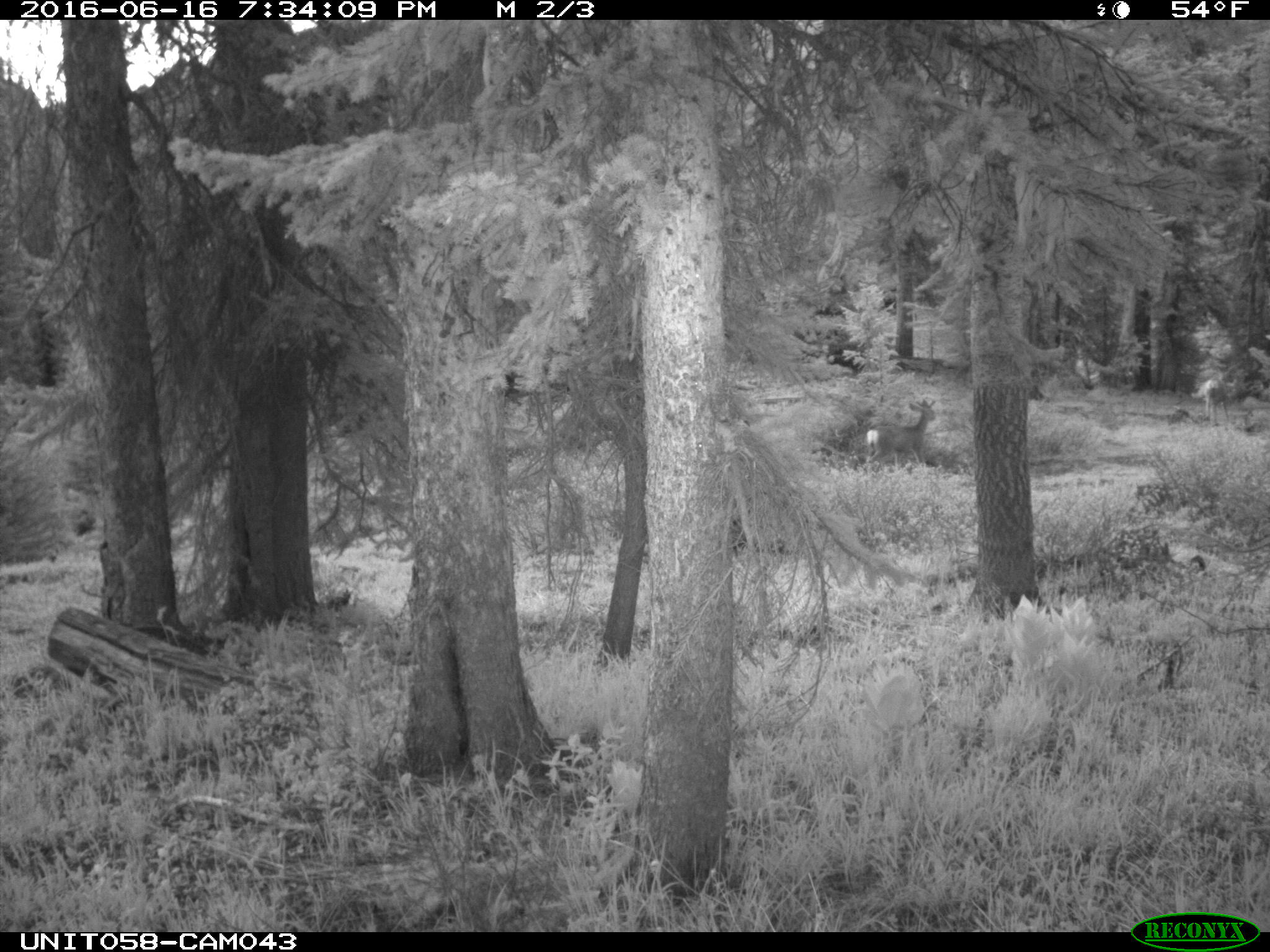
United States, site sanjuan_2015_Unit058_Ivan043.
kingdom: Animalia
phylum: Chordata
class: Mammalia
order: Artiodactyla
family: Cervidae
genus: Odocoileus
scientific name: Odocoileus hemionus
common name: mule deer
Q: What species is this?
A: Odocoileus hemionus (mule deer).